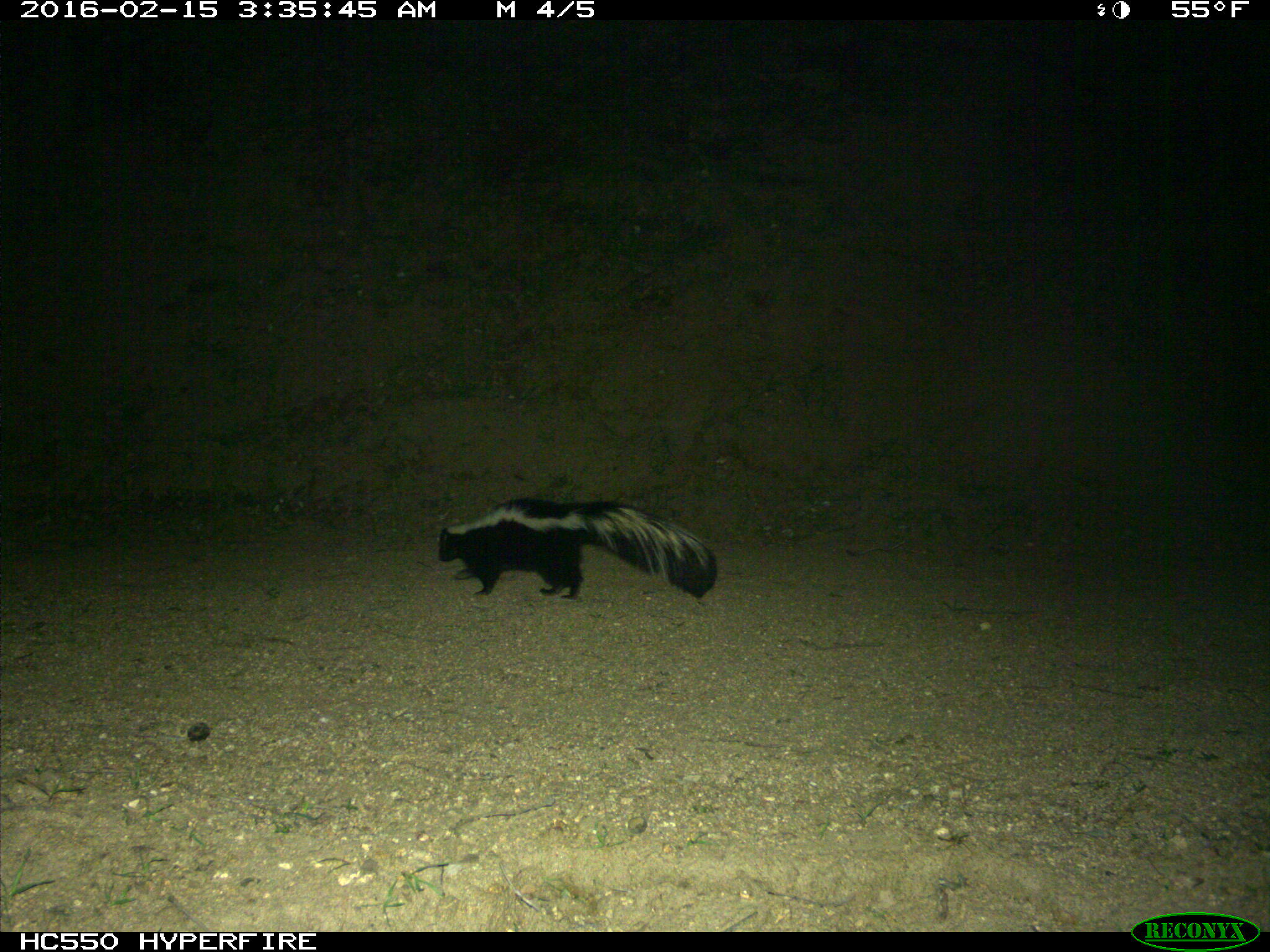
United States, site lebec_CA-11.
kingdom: Animalia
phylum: Chordata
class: Mammalia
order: Carnivora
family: Mephitidae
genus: Mephitis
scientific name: Mephitis mephitis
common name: striped skunk